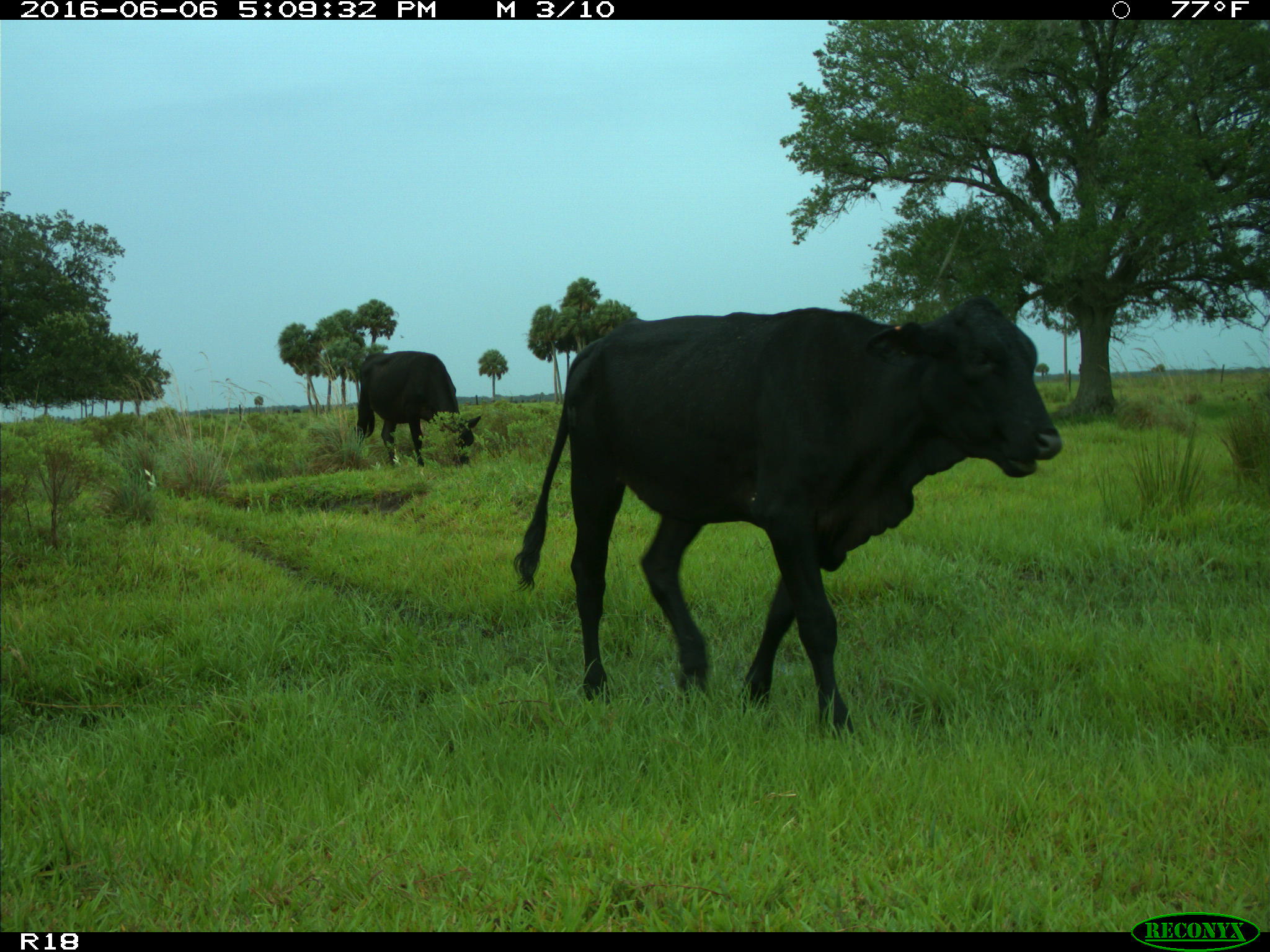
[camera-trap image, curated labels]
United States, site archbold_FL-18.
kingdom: Animalia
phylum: Chordata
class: Mammalia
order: Artiodactyla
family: Bovidae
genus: Bos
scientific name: Bos taurus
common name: domestic cow